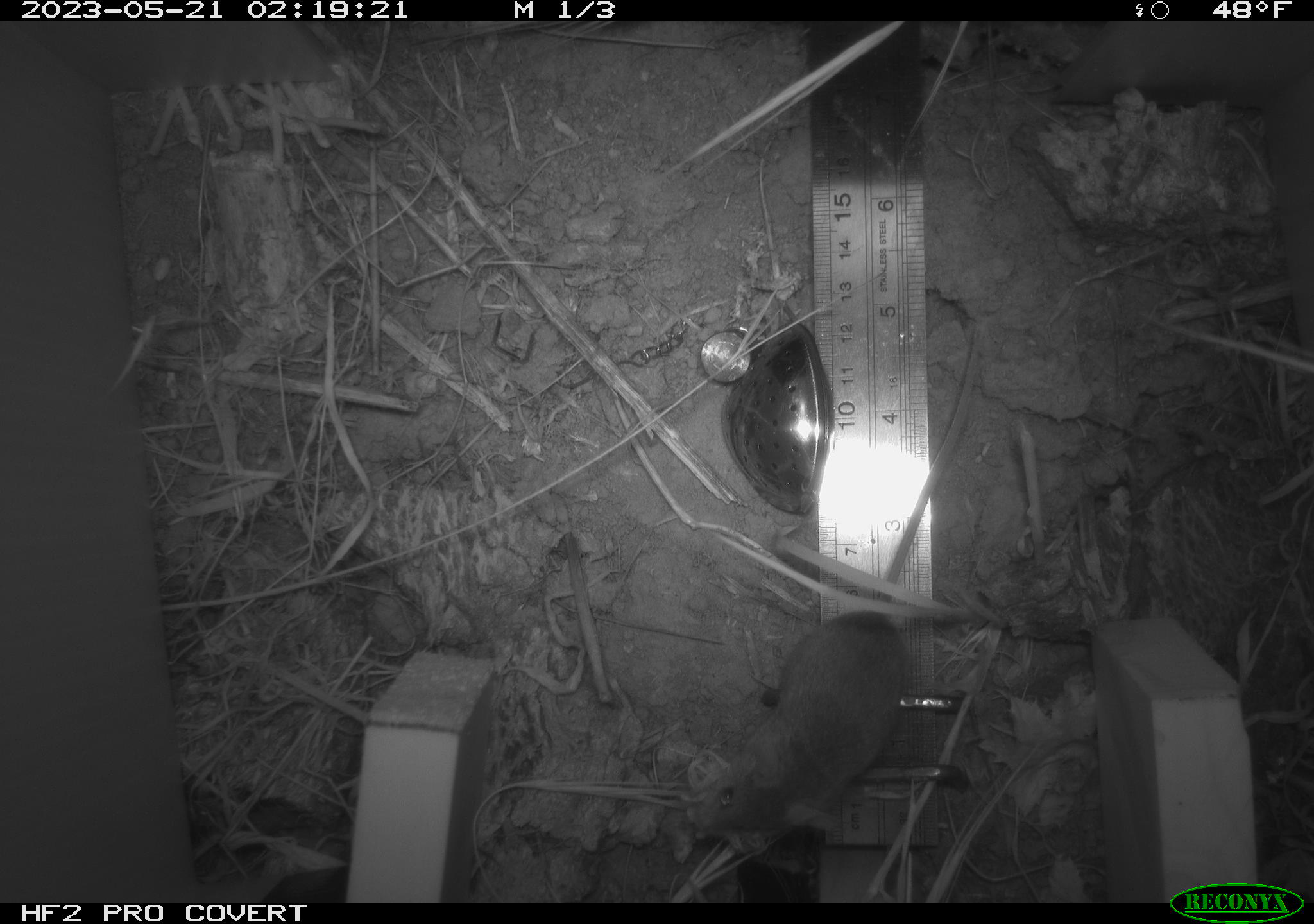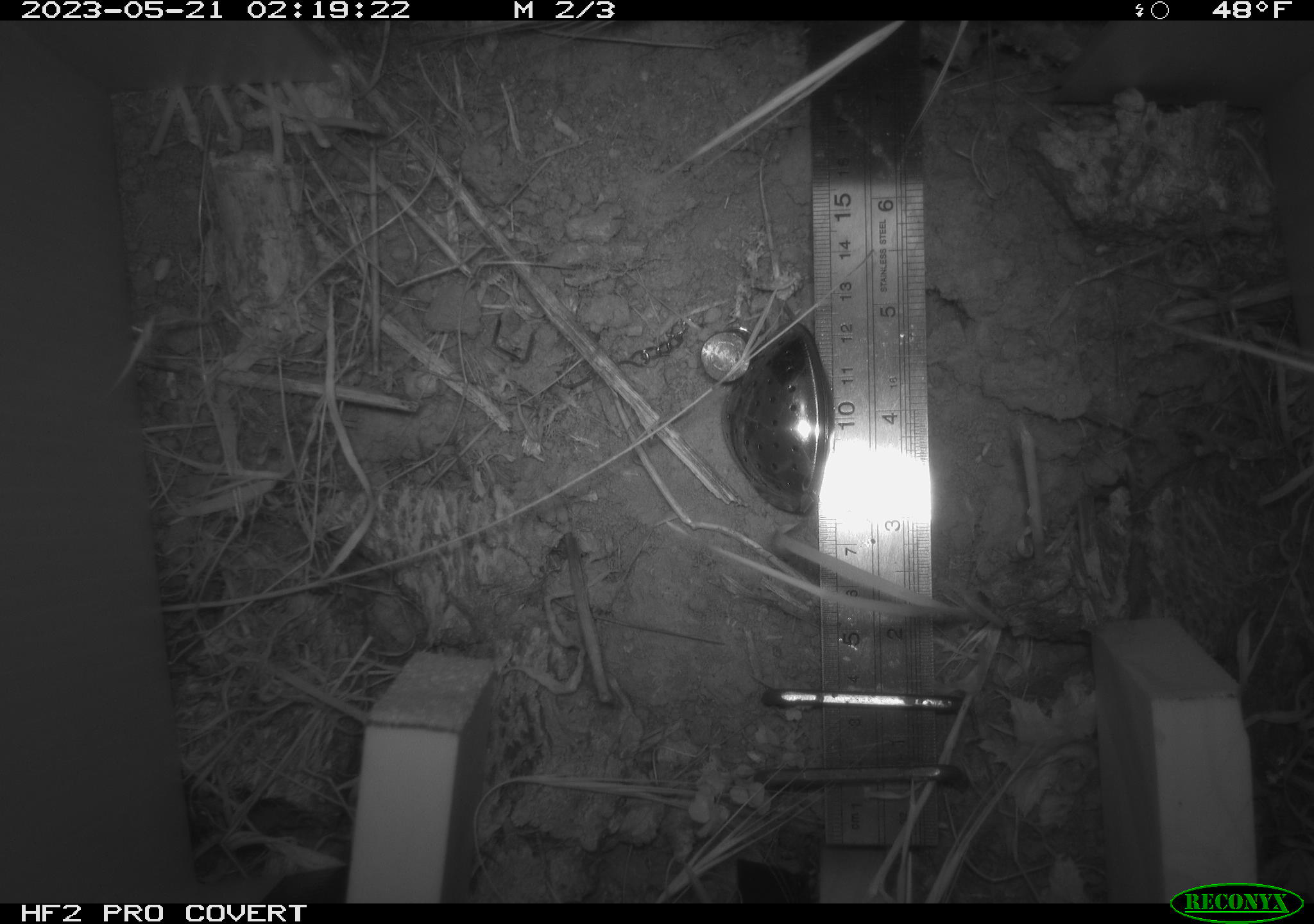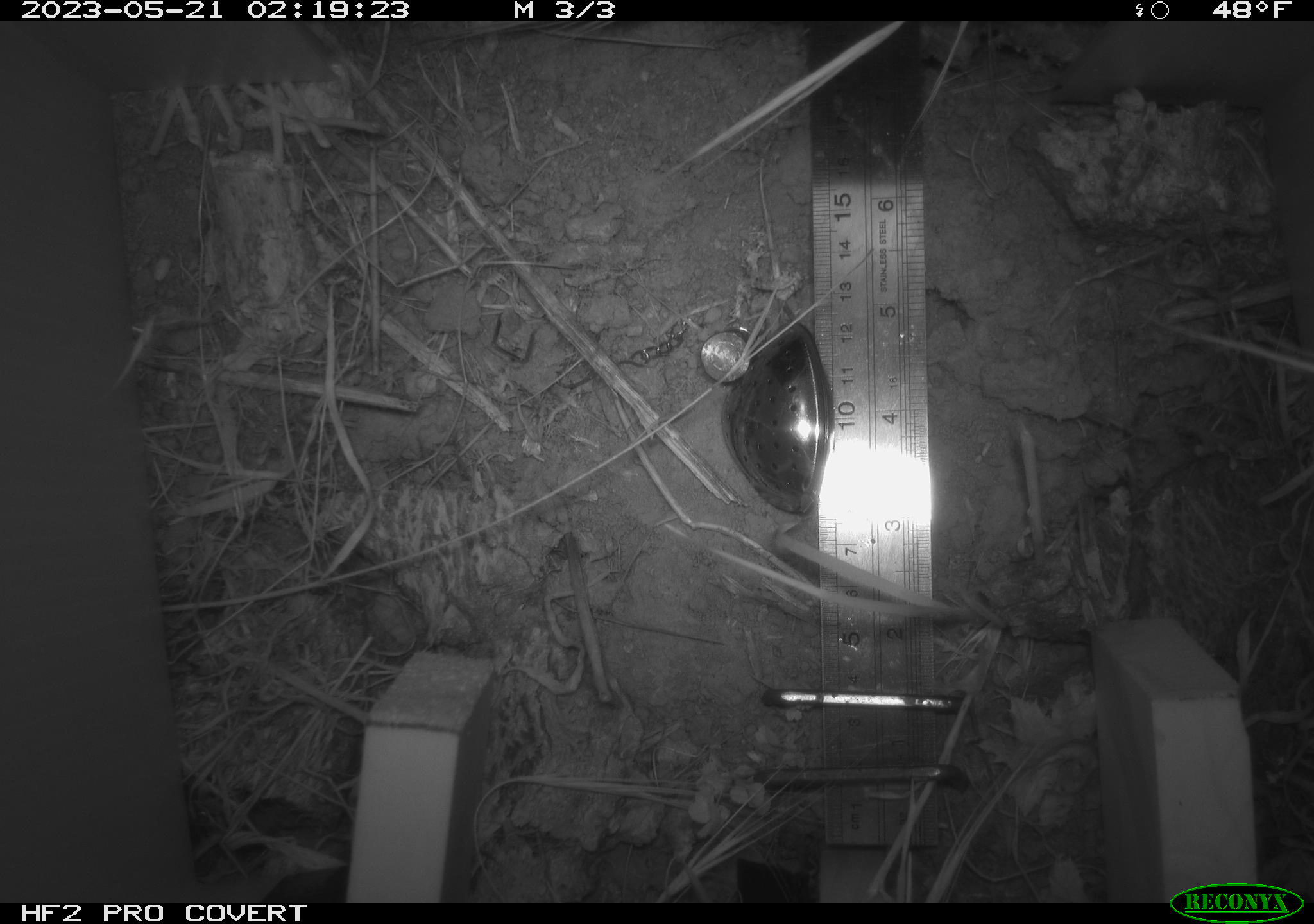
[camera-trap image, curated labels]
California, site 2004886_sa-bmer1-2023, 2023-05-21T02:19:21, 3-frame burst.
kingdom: Animalia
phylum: Chordata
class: Mammalia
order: Rodentia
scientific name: Rodentia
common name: mouse species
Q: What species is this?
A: Mouse species (Rodentia).